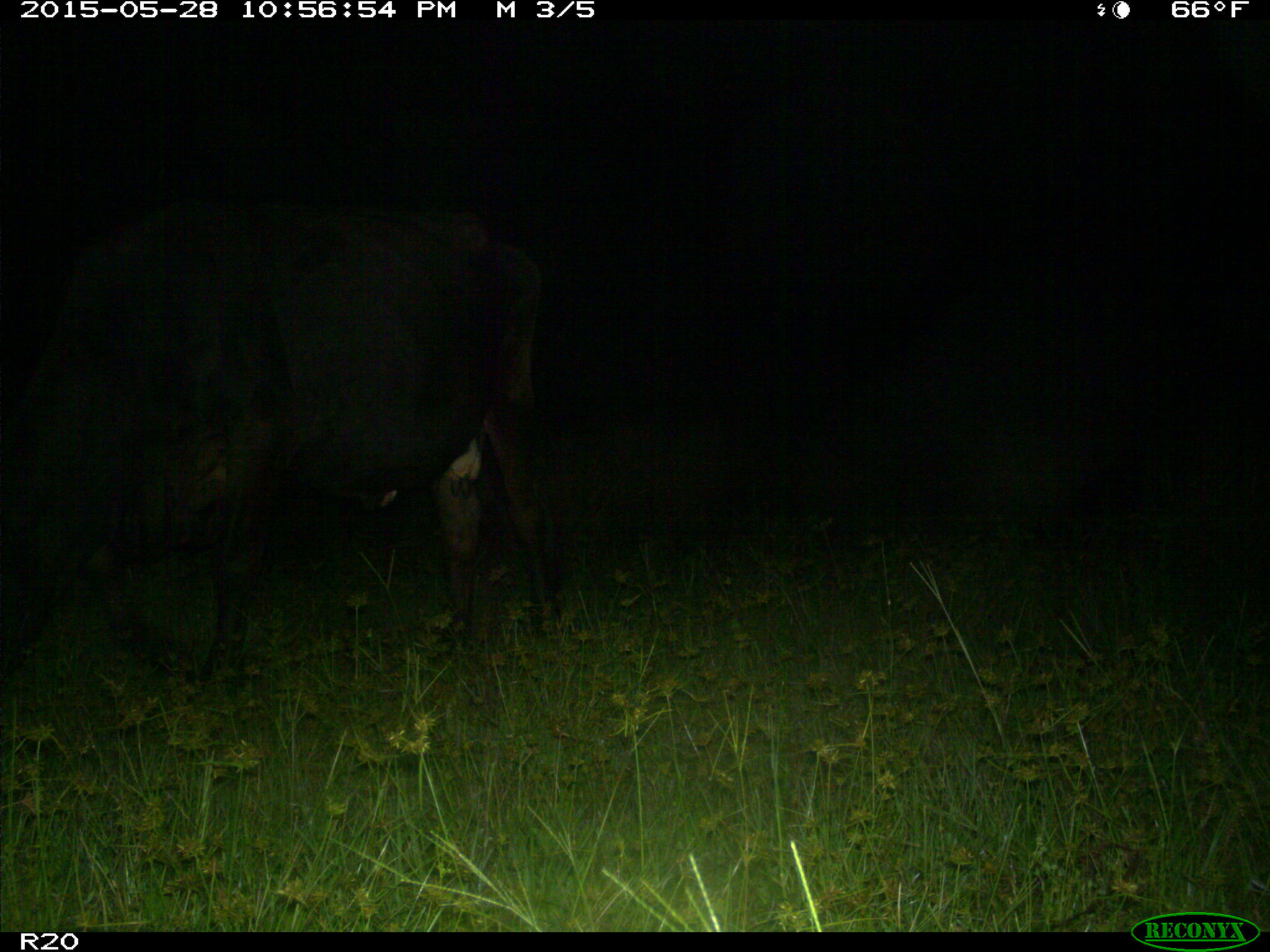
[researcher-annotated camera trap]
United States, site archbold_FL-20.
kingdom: Animalia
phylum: Chordata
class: Mammalia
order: Artiodactyla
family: Bovidae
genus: Bos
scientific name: Bos taurus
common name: domestic cow